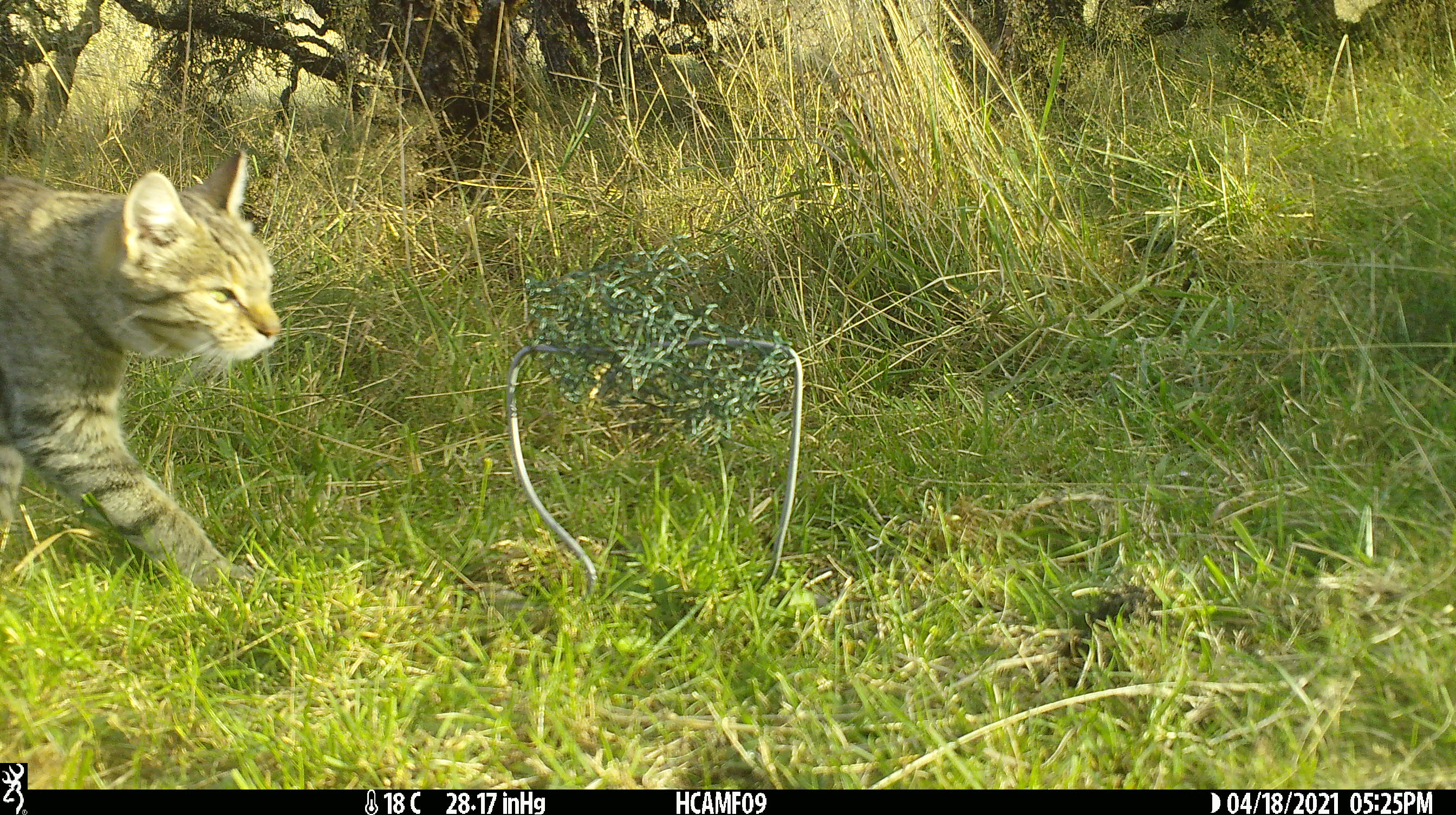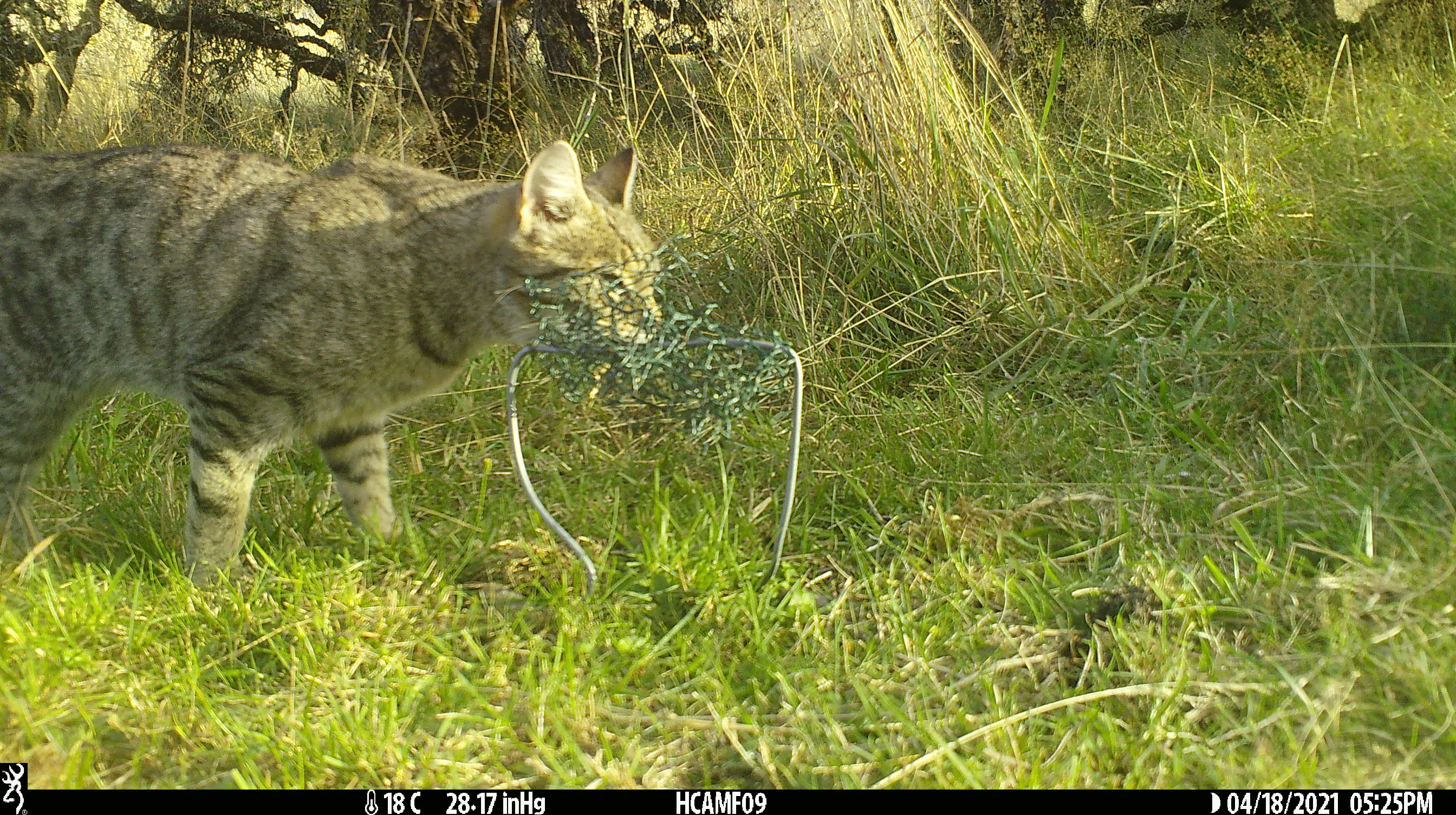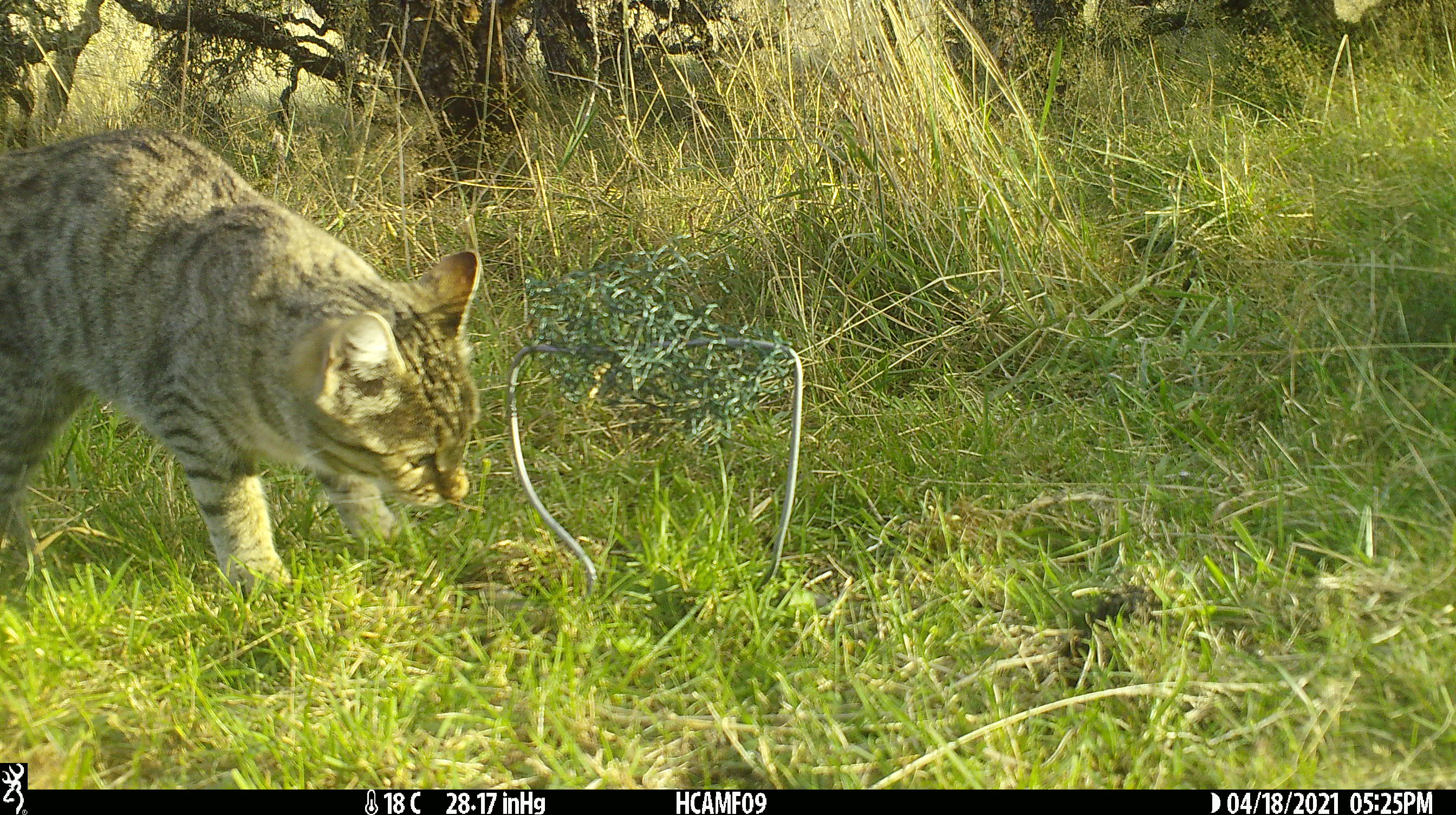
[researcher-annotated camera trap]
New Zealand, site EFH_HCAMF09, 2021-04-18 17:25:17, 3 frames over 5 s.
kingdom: Animalia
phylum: Chordata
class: Mammalia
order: Carnivora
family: Felidae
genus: Felis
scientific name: Felis catus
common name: domestic cat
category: cat